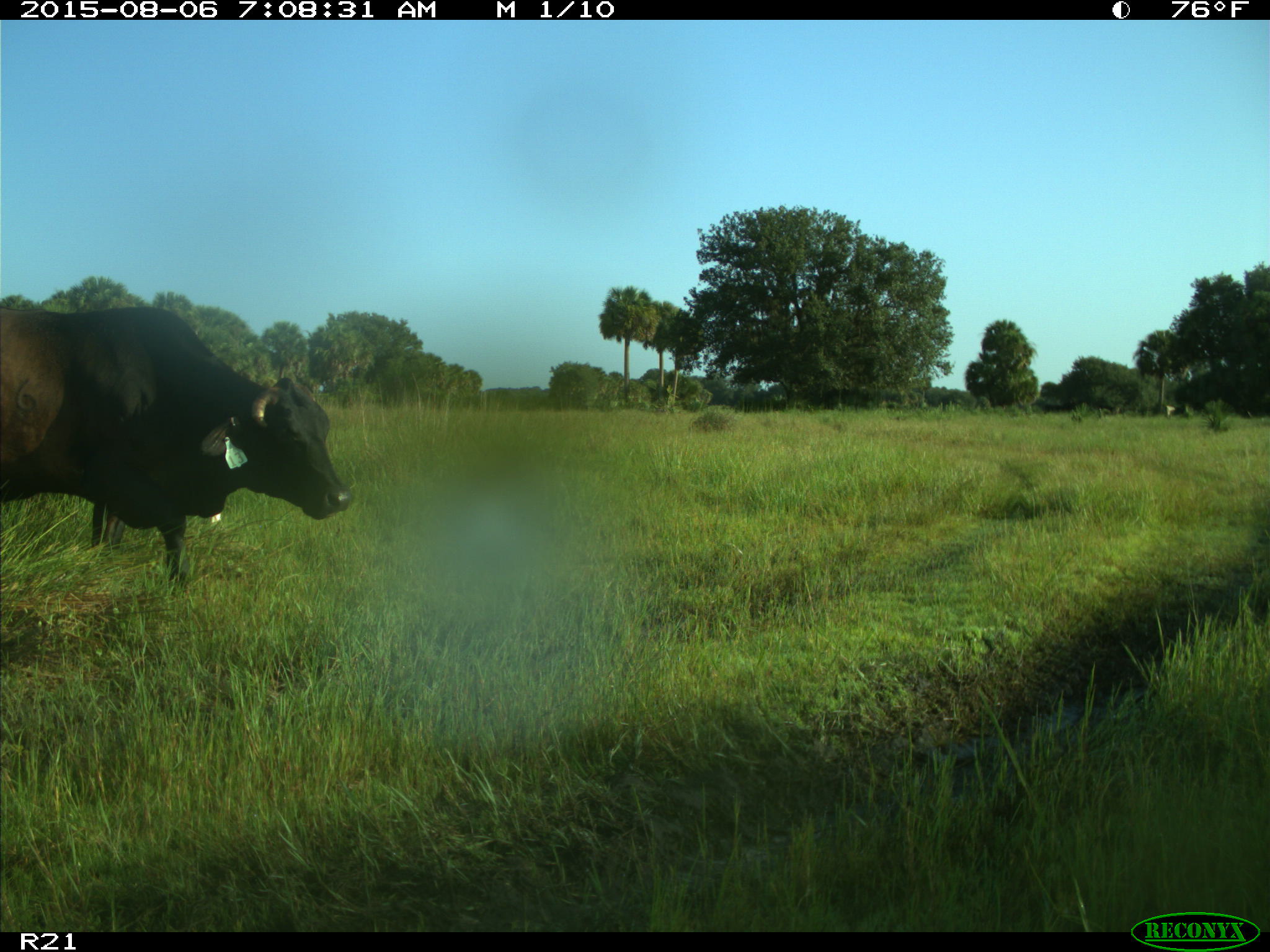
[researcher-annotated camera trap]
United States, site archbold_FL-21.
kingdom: Animalia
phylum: Chordata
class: Mammalia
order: Artiodactyla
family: Bovidae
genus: Bos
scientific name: Bos taurus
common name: domestic cow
Bos taurus (domestic cow).